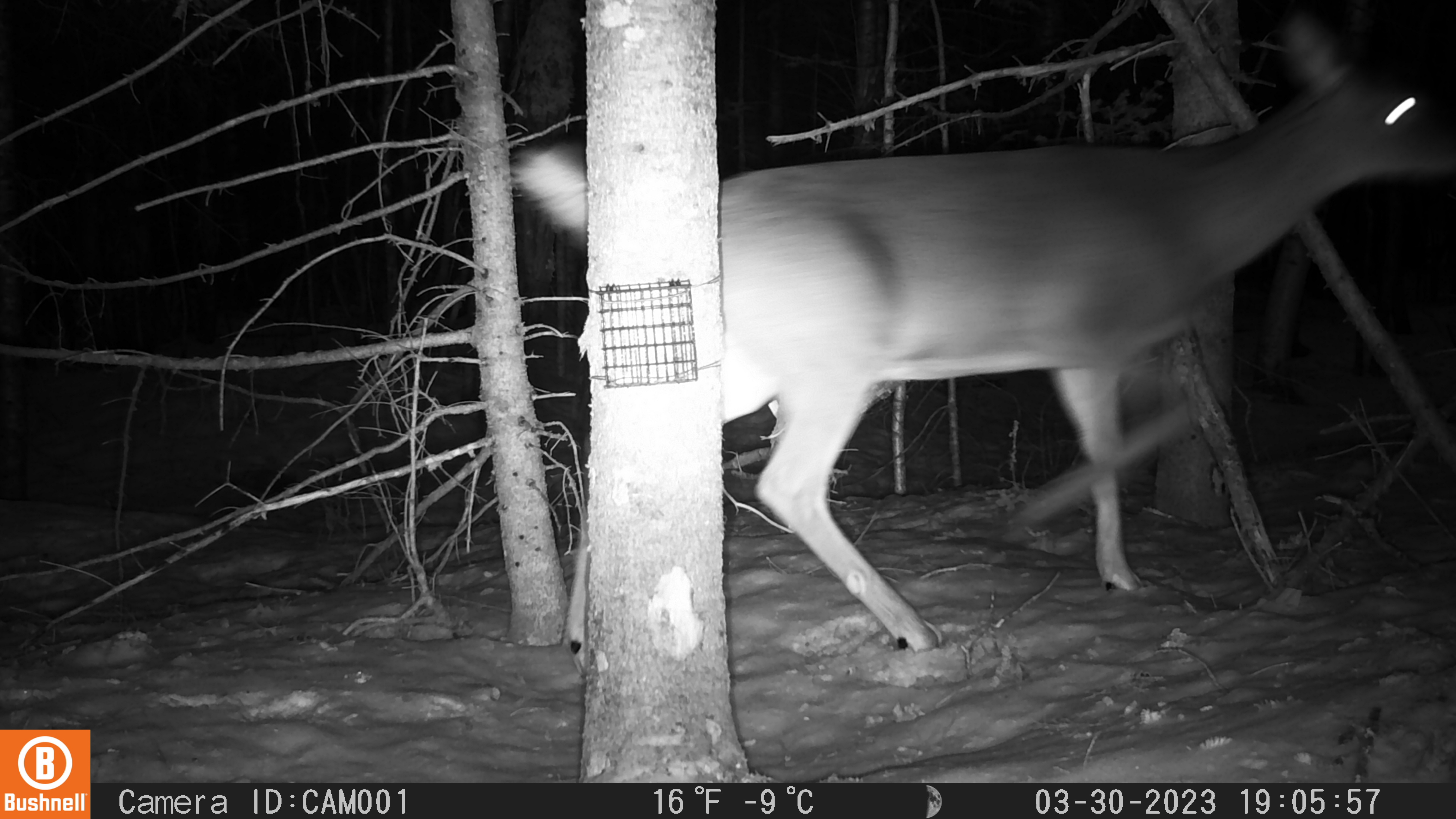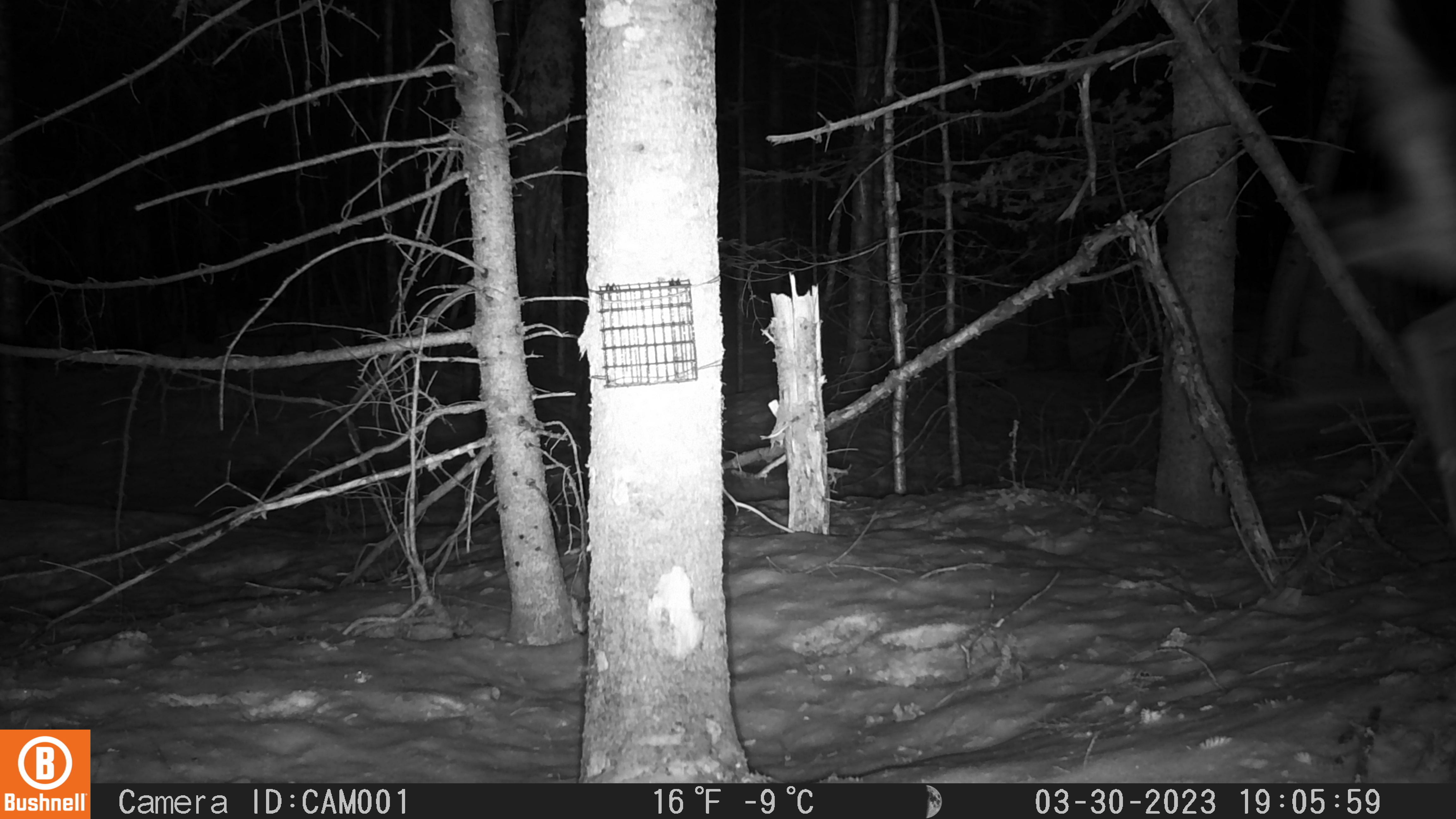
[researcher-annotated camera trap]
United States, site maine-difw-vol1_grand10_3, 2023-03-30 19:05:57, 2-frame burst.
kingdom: Animalia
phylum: Chordata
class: Mammalia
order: Artiodactyla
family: Cervidae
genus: Odocoileus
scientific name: Odocoileus virginianus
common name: white-tailed deer